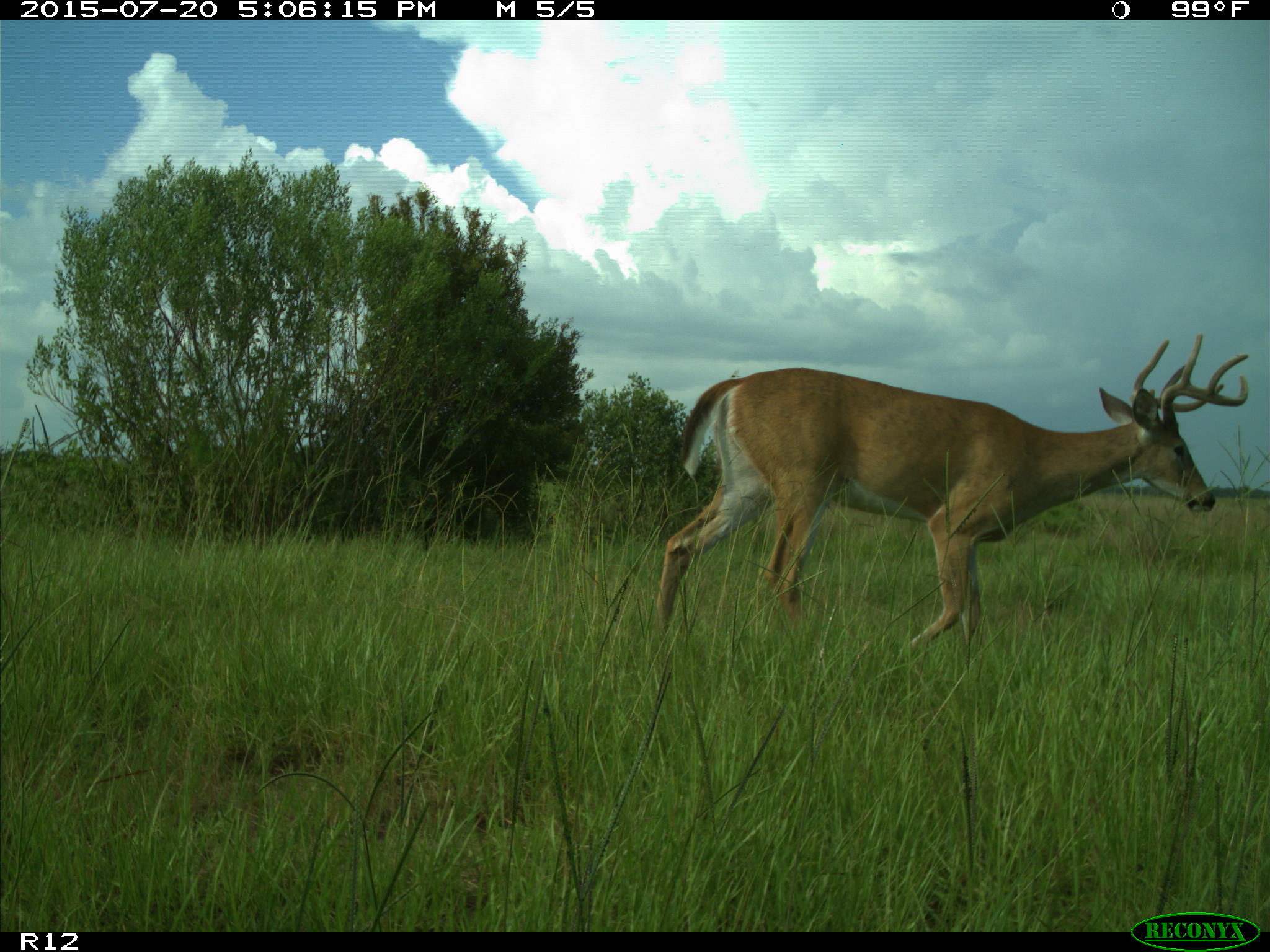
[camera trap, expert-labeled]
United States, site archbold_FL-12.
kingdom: Animalia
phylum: Chordata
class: Mammalia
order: Artiodactyla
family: Cervidae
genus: Odocoileus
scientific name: Odocoileus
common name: deer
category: unidentified deer